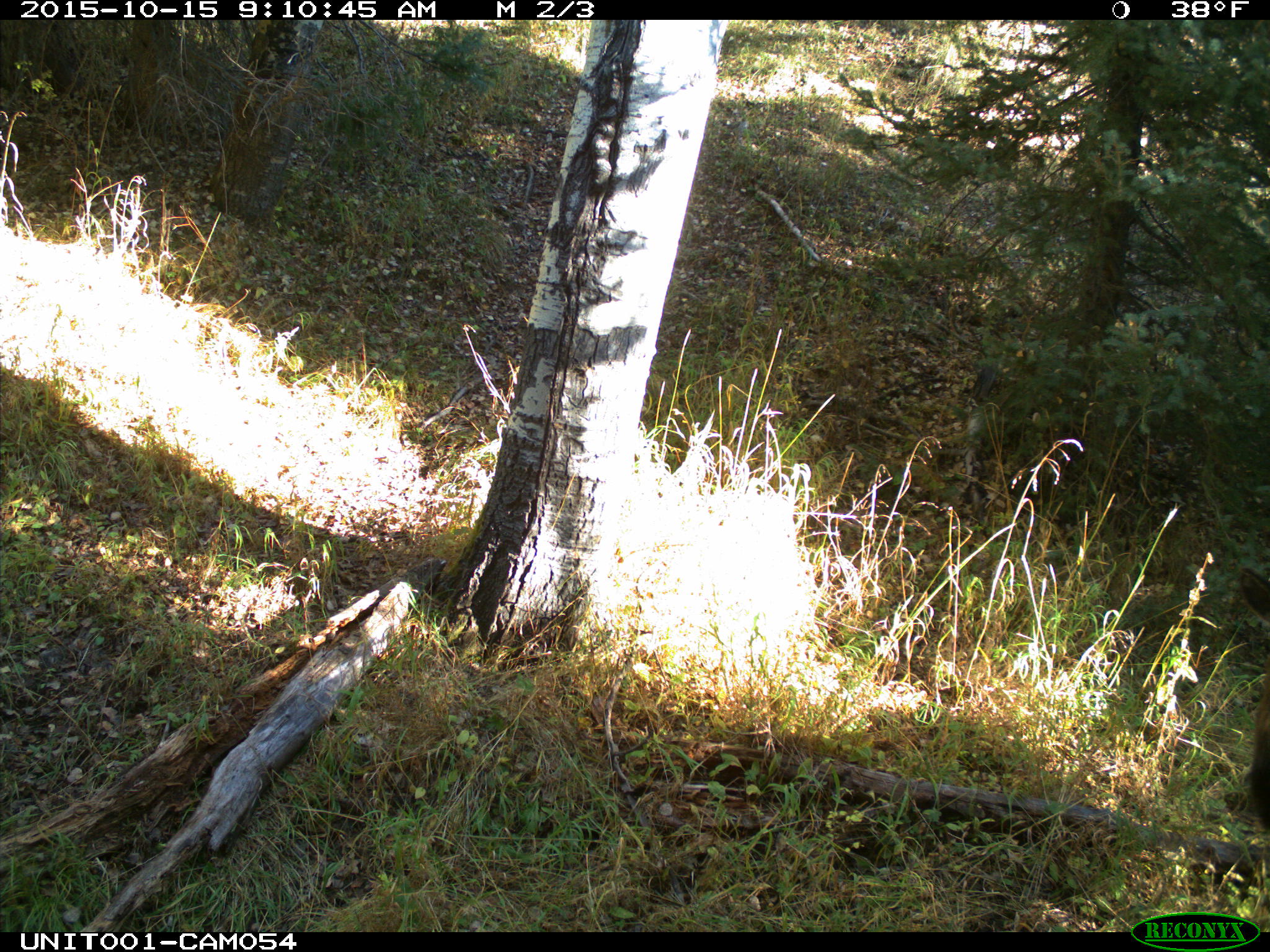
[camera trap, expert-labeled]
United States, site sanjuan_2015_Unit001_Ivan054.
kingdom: Animalia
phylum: Chordata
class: Mammalia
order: Artiodactyla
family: Cervidae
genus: Cervus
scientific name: Cervus elaphus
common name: red deer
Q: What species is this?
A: Cervus elaphus (red deer).